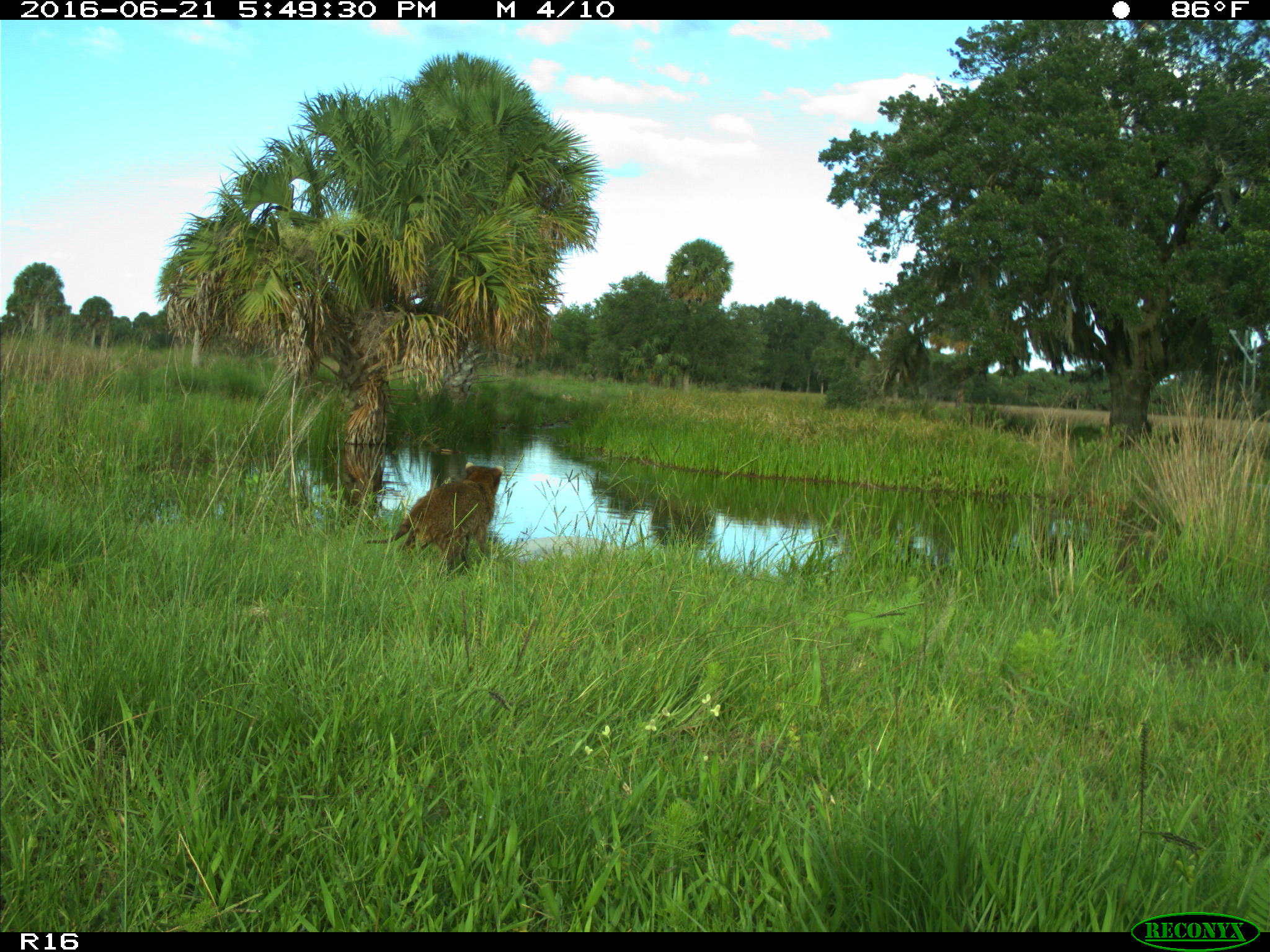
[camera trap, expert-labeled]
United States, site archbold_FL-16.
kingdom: Animalia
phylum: Chordata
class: Mammalia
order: Carnivora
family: Procyonidae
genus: Procyon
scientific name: Procyon lotor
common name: common raccoon